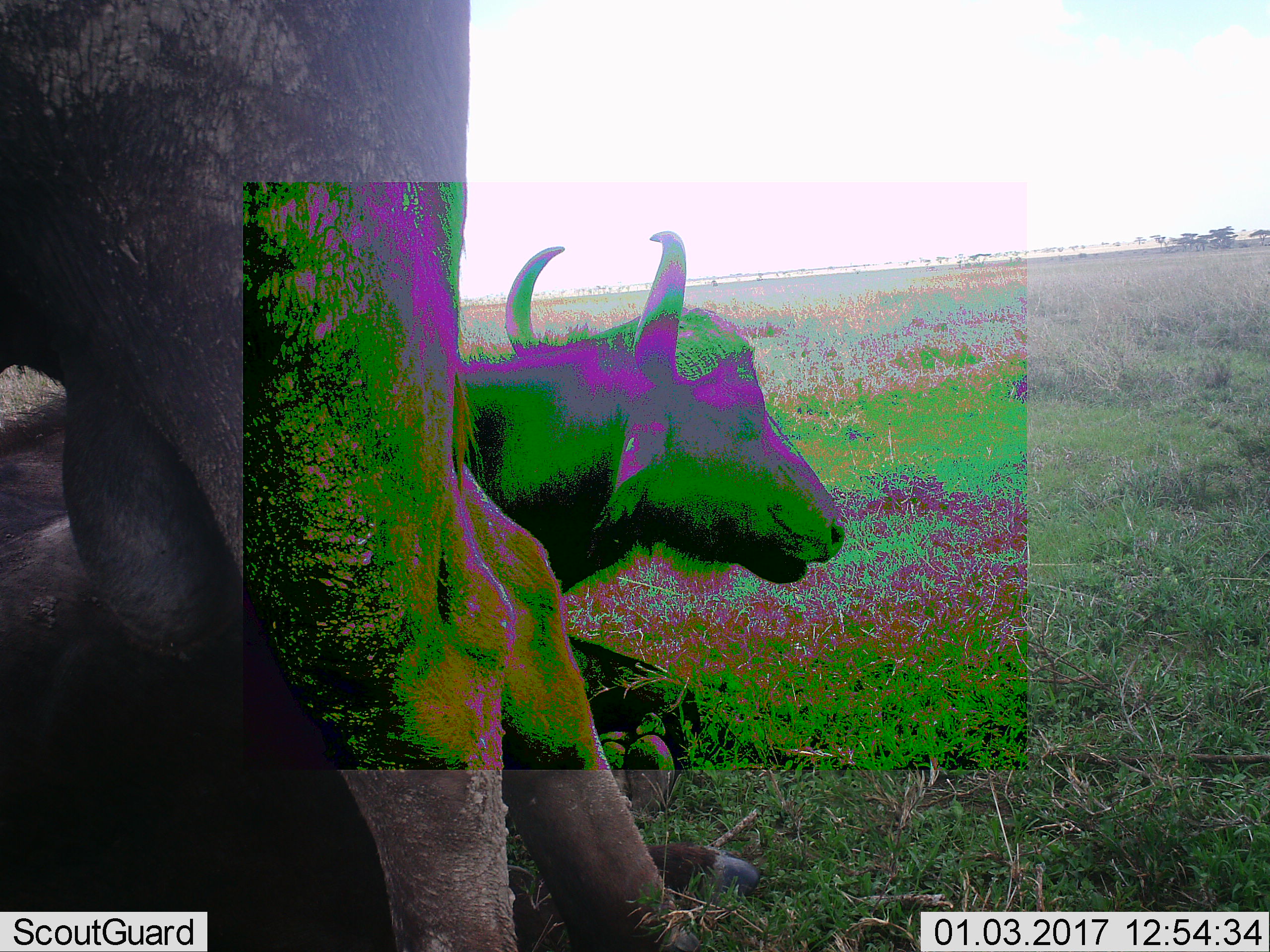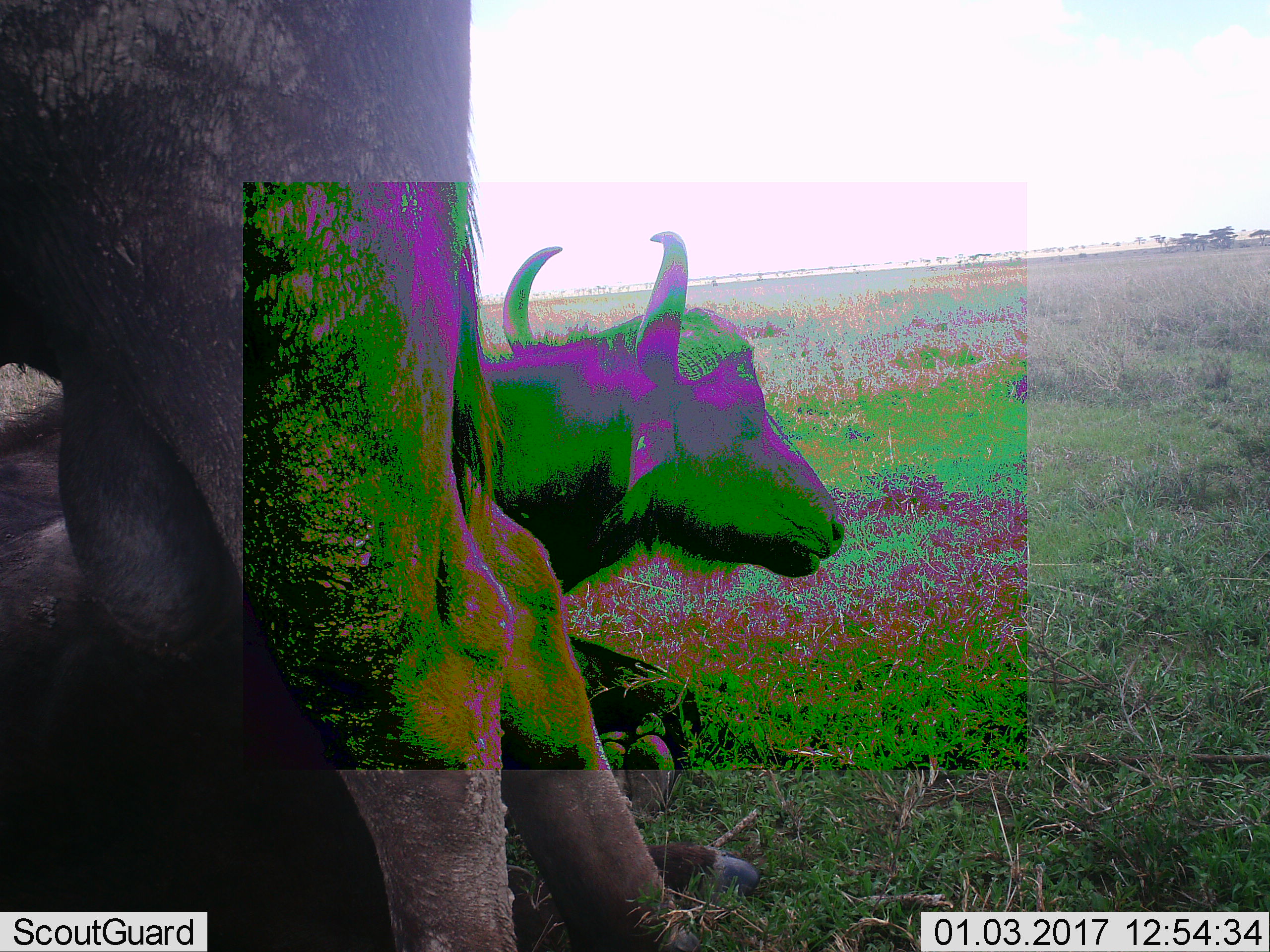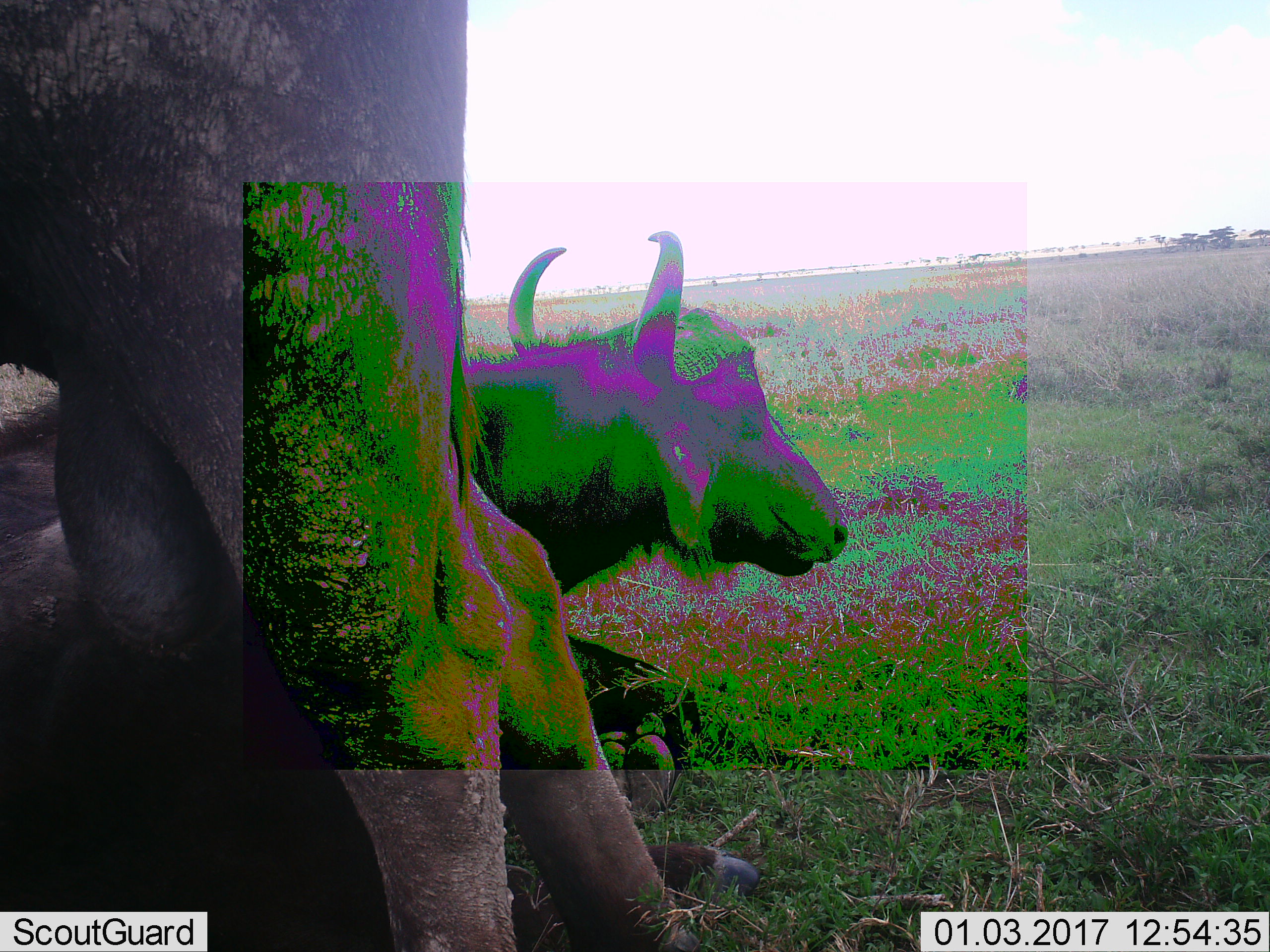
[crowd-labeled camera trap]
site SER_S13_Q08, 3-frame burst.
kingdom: Animalia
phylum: Chordata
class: Mammalia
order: Artiodactyla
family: Bovidae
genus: Syncerus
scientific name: Syncerus caffer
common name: african buffalo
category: buffalo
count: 2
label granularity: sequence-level